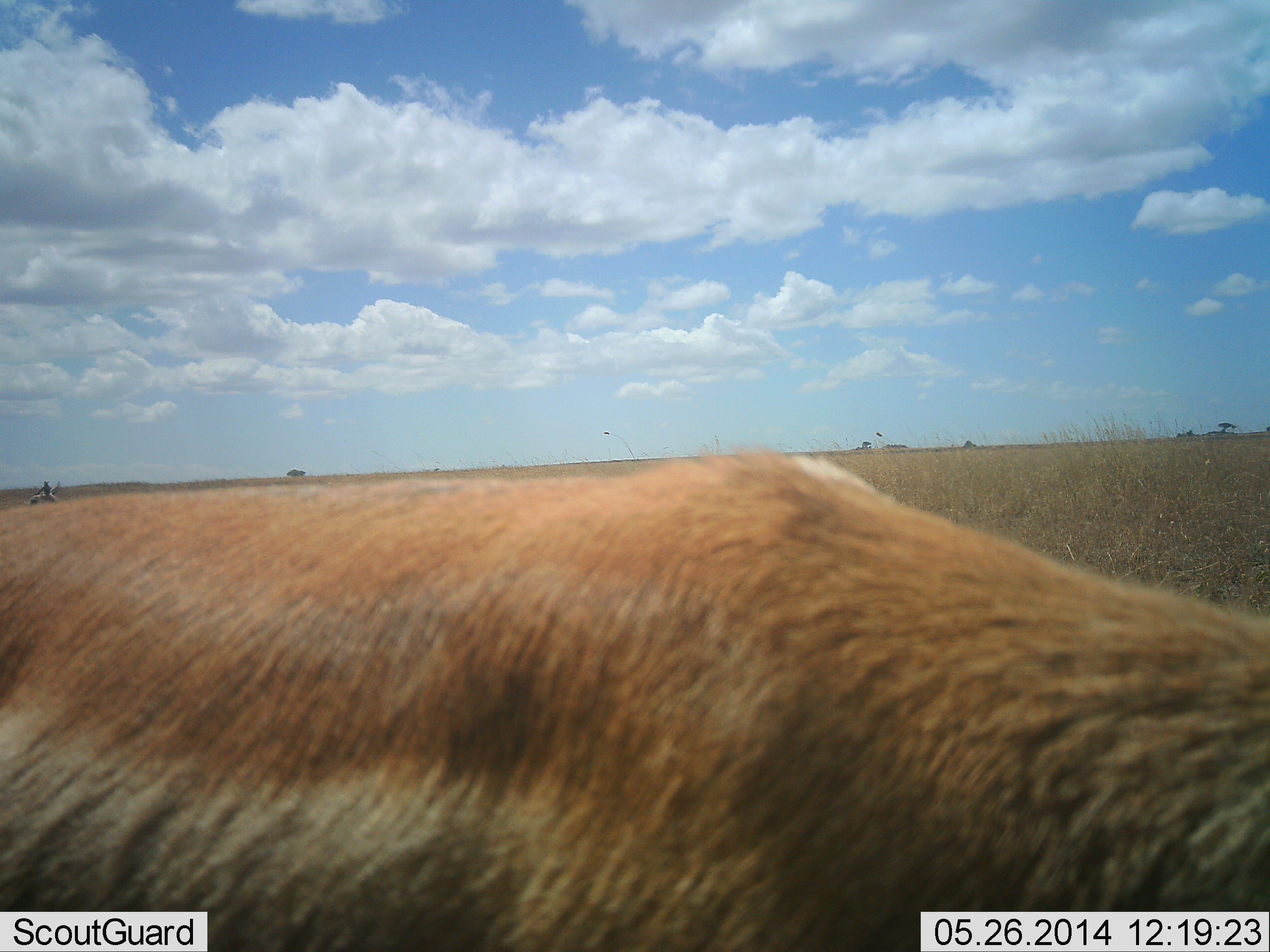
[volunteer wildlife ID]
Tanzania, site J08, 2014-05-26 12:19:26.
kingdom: Animalia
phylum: Chordata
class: Mammalia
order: Artiodactyla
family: Bovidae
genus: Eudorcas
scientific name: Eudorcas thomsonii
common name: thomson's gazelle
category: gazellethomsons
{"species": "gazellethomsons (thomson's gazelle) (Eudorcas thomsonii)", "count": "1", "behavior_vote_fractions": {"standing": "75%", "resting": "0%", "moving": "0%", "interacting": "0%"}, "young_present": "0%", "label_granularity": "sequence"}